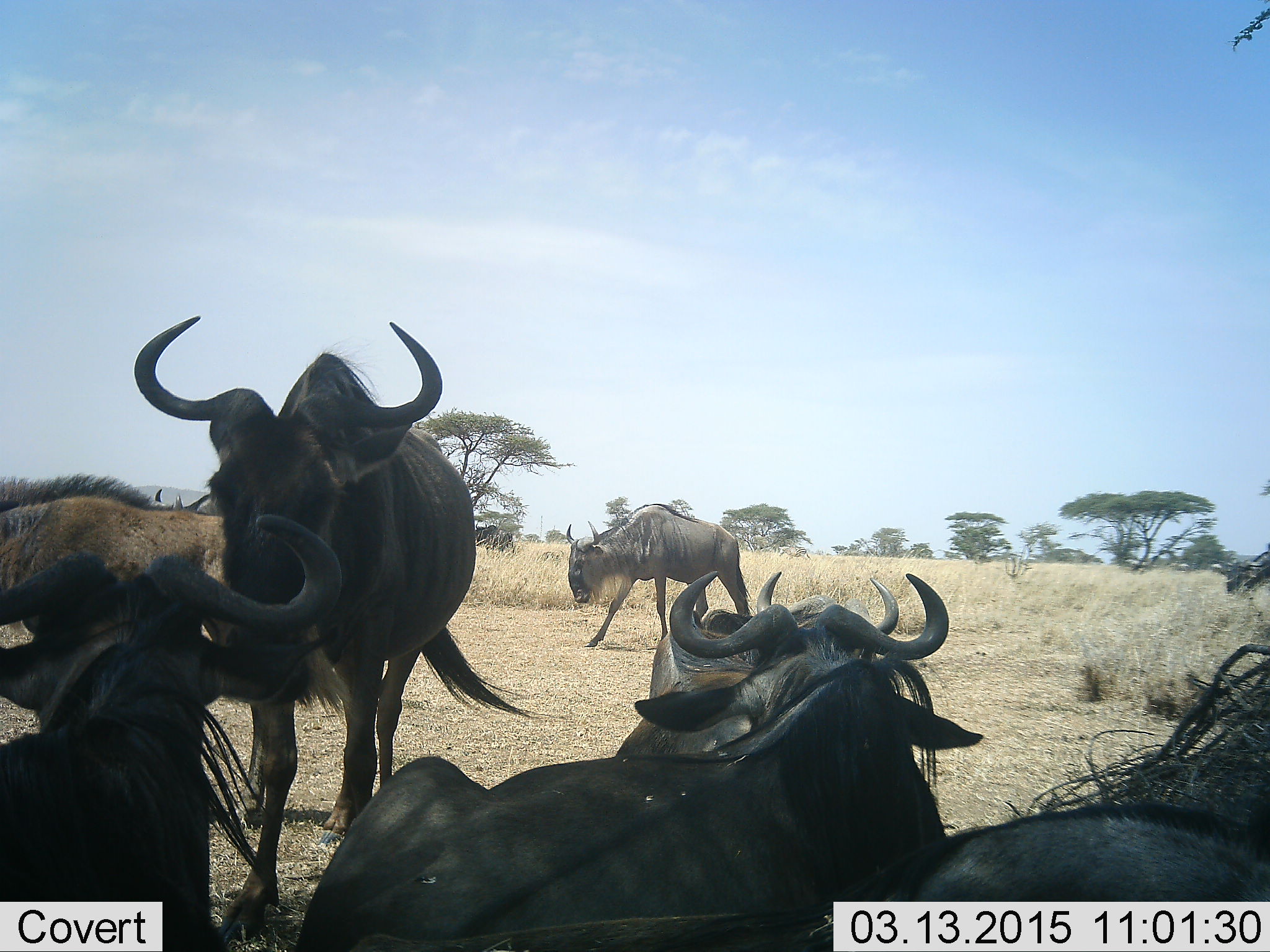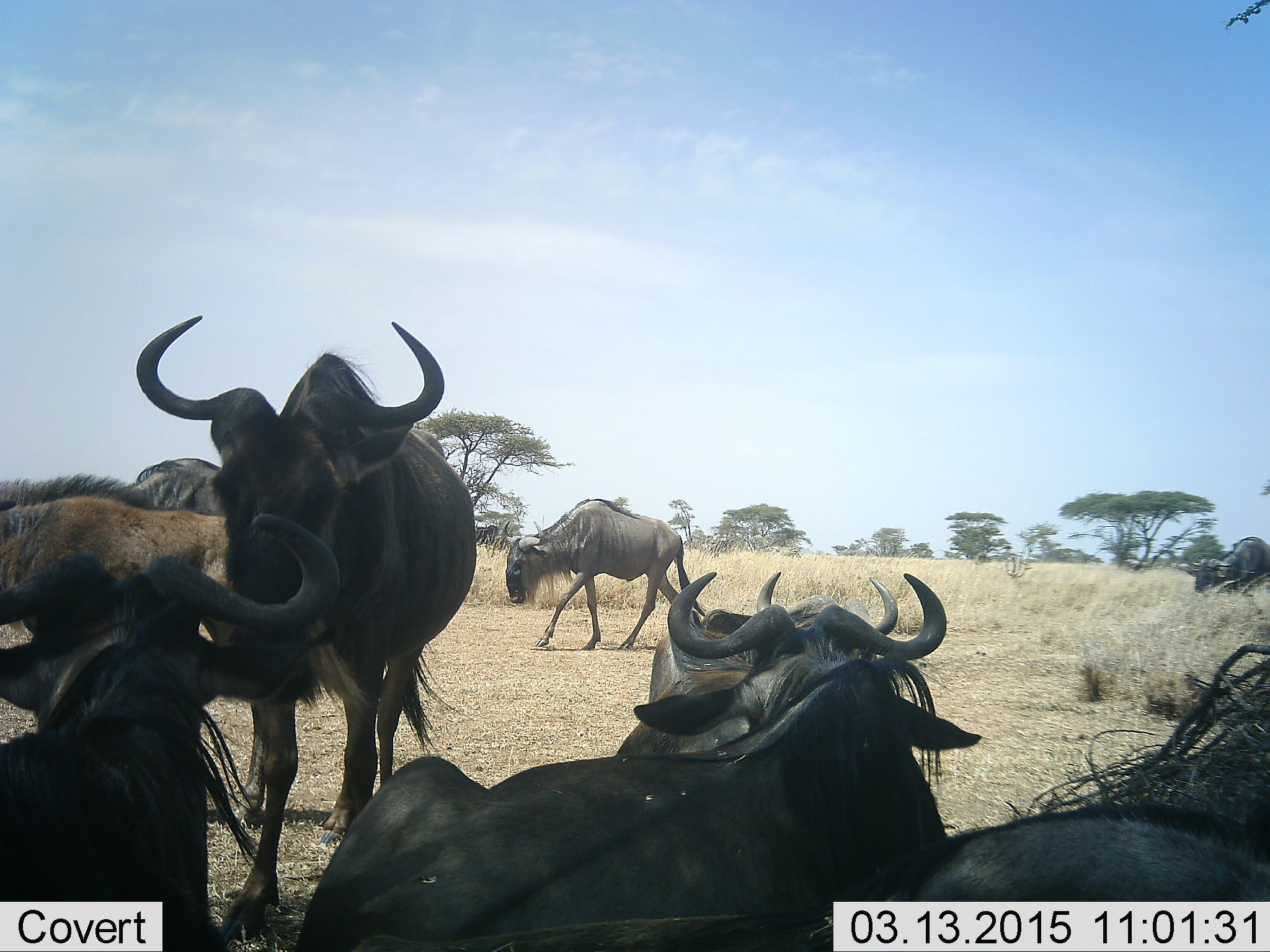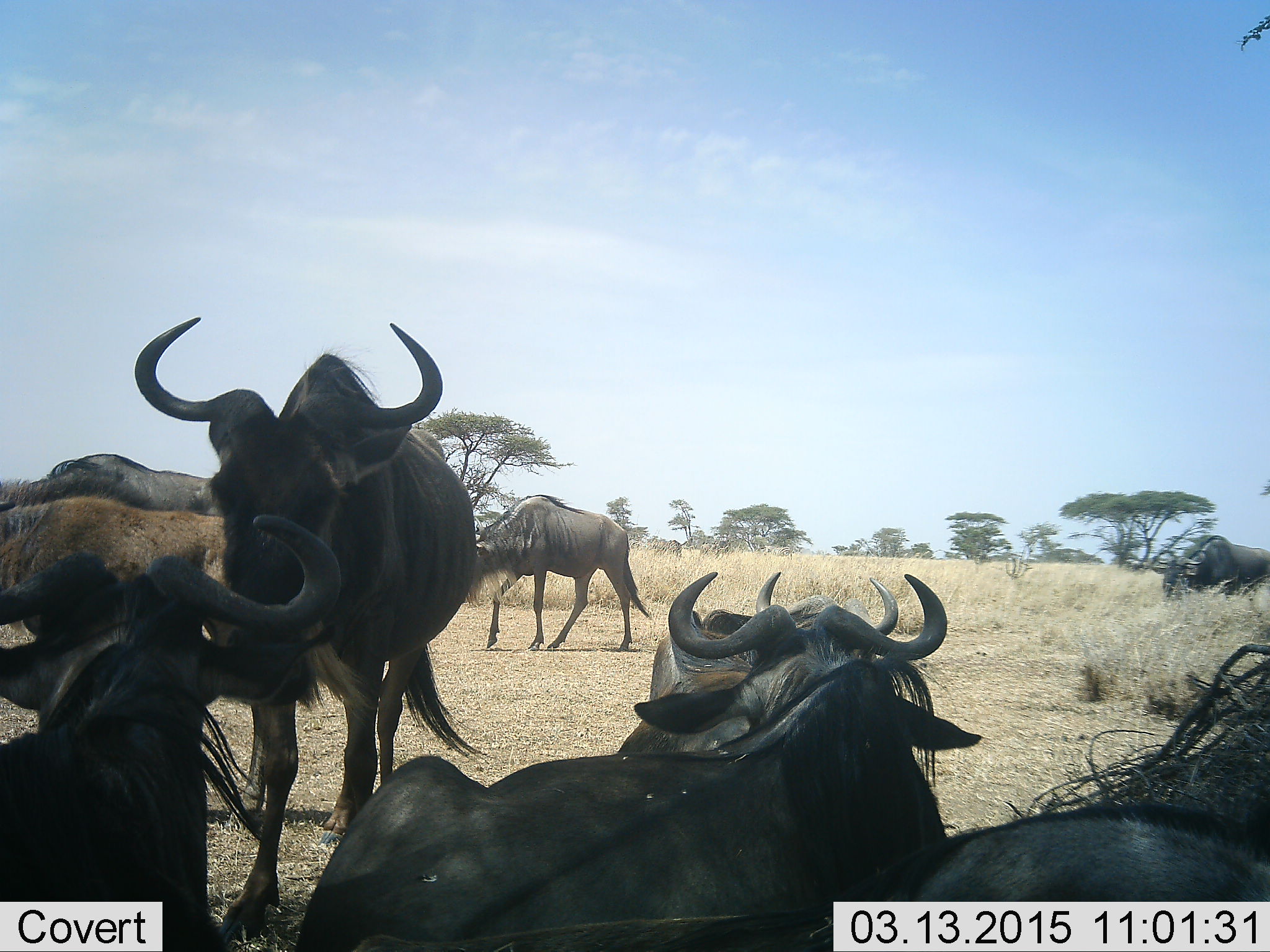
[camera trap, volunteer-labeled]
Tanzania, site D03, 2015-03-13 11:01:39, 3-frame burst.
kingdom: Animalia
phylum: Chordata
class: Mammalia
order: Artiodactyla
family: Bovidae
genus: Connochaetes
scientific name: Connochaetes taurinus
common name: blue wildebeest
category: wildebeest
Wildebeest (blue wildebeest) (Connochaetes taurinus), count 9. Behavior (volunteer vote fractions): standing 90%, resting 100%, moving 90%, interacting 0%. Young present (vote fraction): 20%. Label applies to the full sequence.